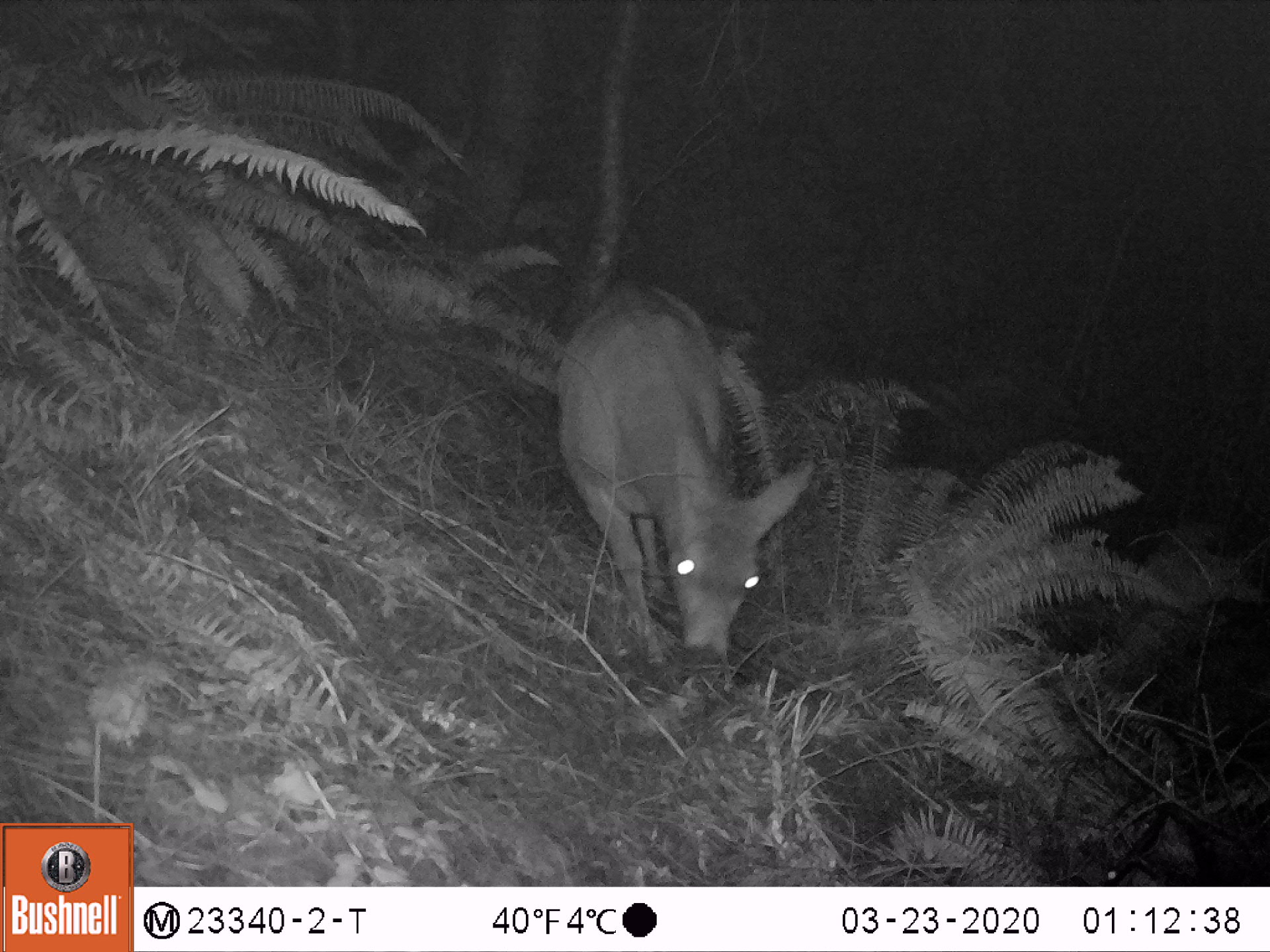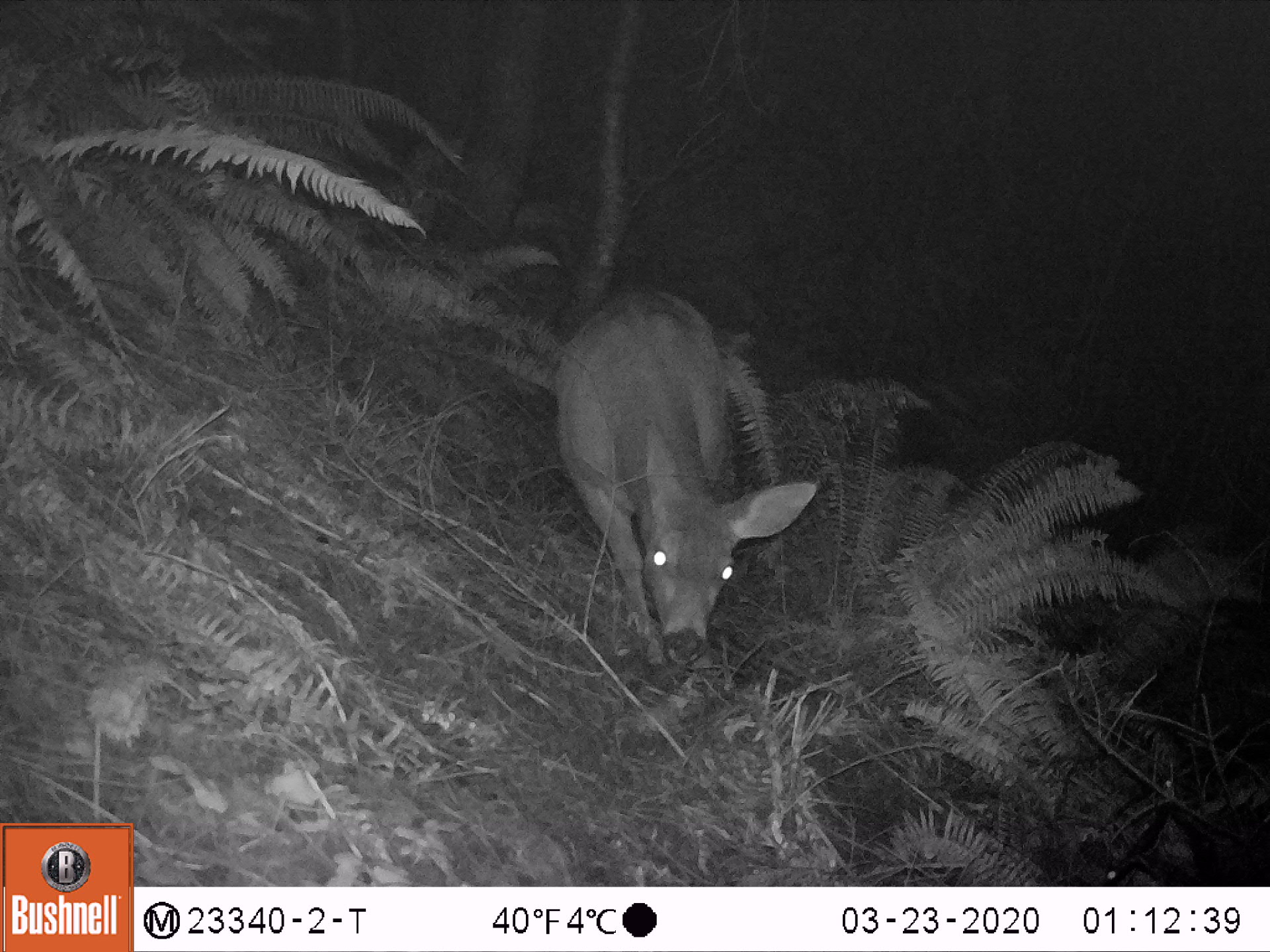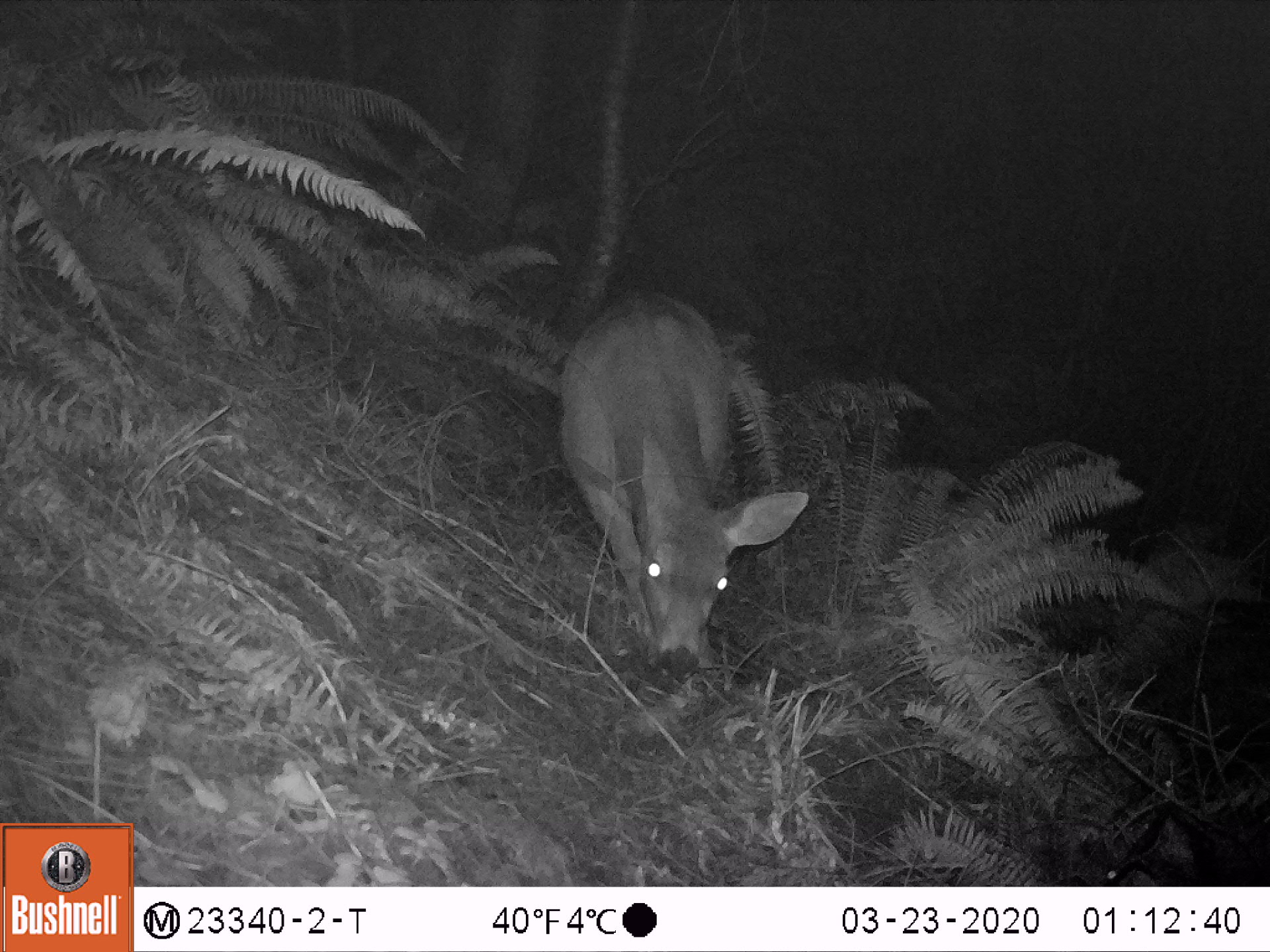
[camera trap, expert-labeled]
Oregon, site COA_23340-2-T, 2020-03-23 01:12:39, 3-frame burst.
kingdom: Animalia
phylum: Chordata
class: Mammalia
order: Artiodactyla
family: Cervidae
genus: Odocoileus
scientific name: Odocoileus hemionus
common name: black-tailed deer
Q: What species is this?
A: Black-tailed deer (Odocoileus hemionus).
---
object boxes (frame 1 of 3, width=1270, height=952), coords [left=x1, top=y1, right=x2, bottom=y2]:
black-tailed deer: [left=552, top=274, right=824, bottom=690]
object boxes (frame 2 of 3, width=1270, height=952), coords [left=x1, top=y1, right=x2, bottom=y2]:
black-tailed deer: [left=551, top=278, right=824, bottom=678]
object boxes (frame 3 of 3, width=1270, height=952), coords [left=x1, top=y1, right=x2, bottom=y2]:
black-tailed deer: [left=564, top=280, right=811, bottom=695]